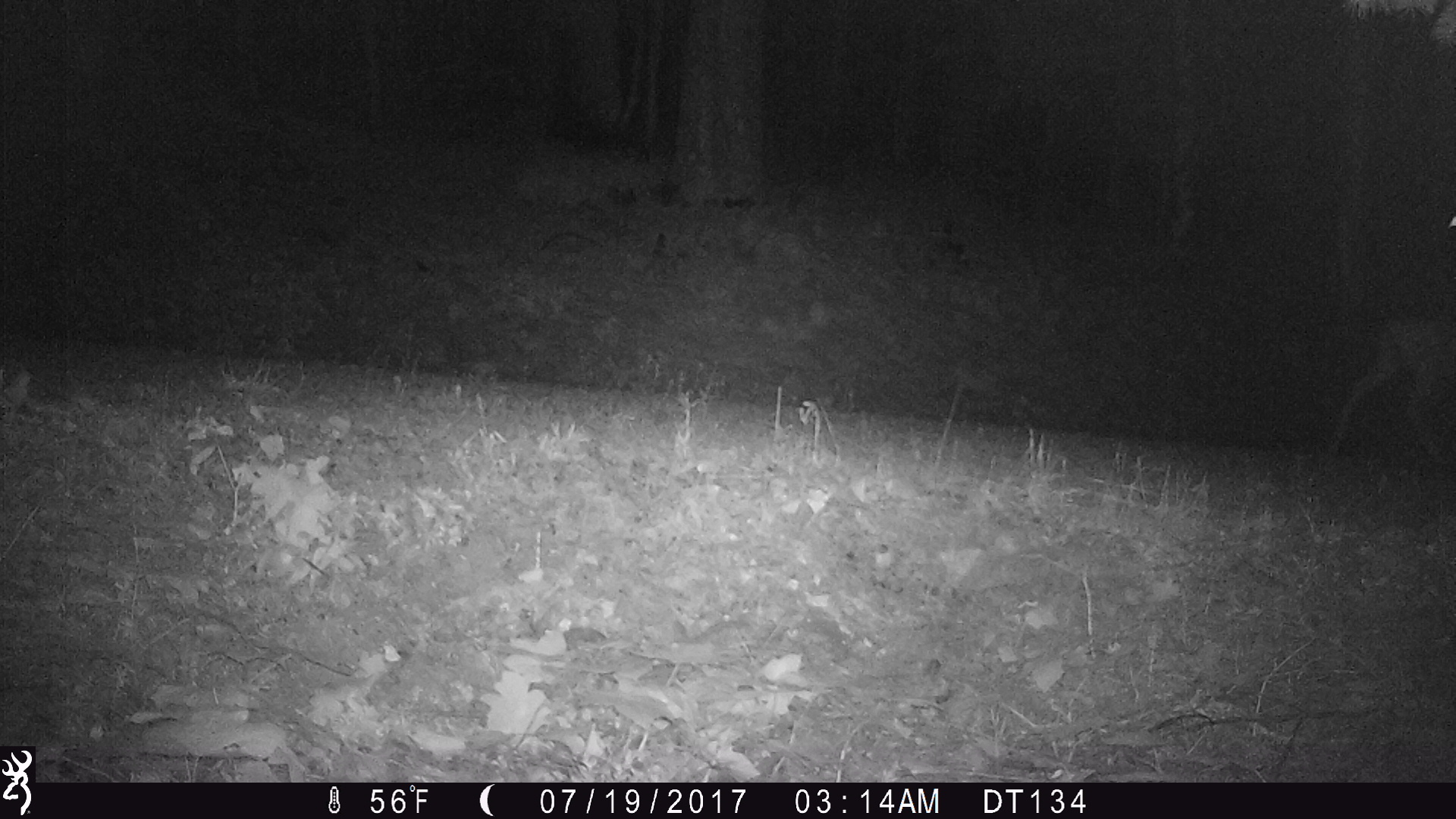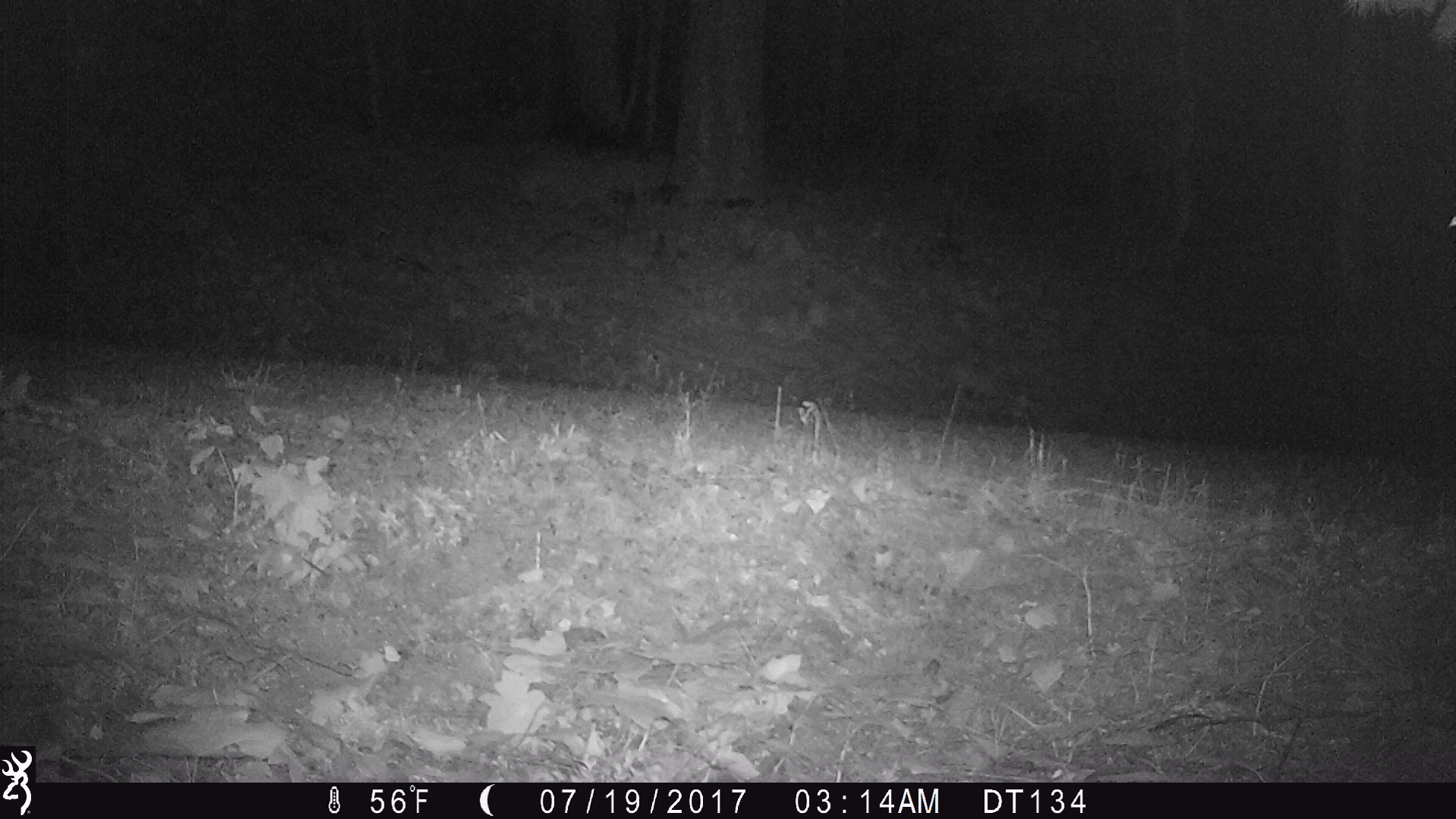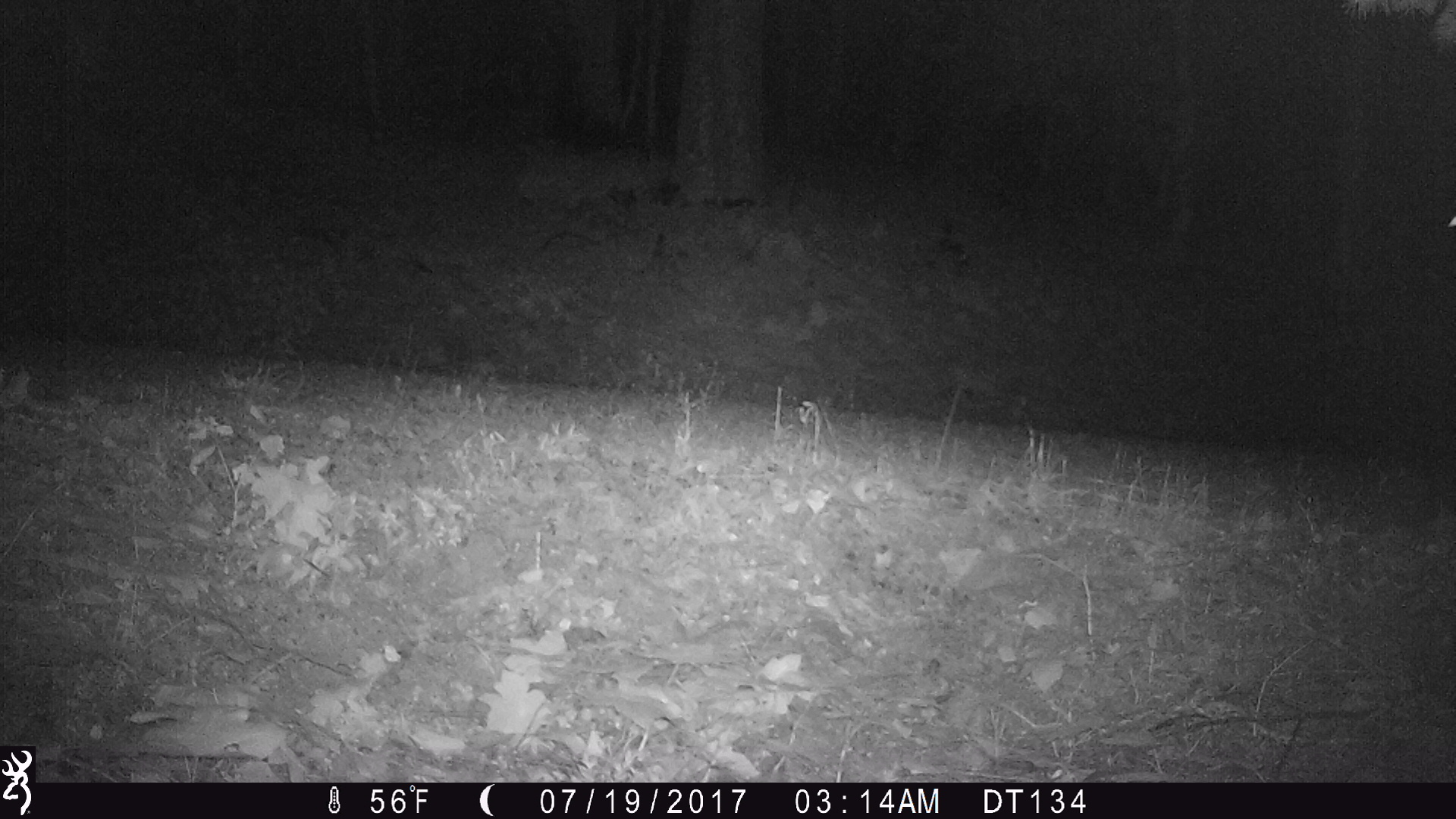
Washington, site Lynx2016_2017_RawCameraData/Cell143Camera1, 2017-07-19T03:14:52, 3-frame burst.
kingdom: Animalia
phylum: Chordata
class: Mammalia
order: Artiodactyla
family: Cervidae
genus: Odocoileus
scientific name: Odocoileus hemionus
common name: mule deer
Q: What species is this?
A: Odocoileus hemionus (mule deer).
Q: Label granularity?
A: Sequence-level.